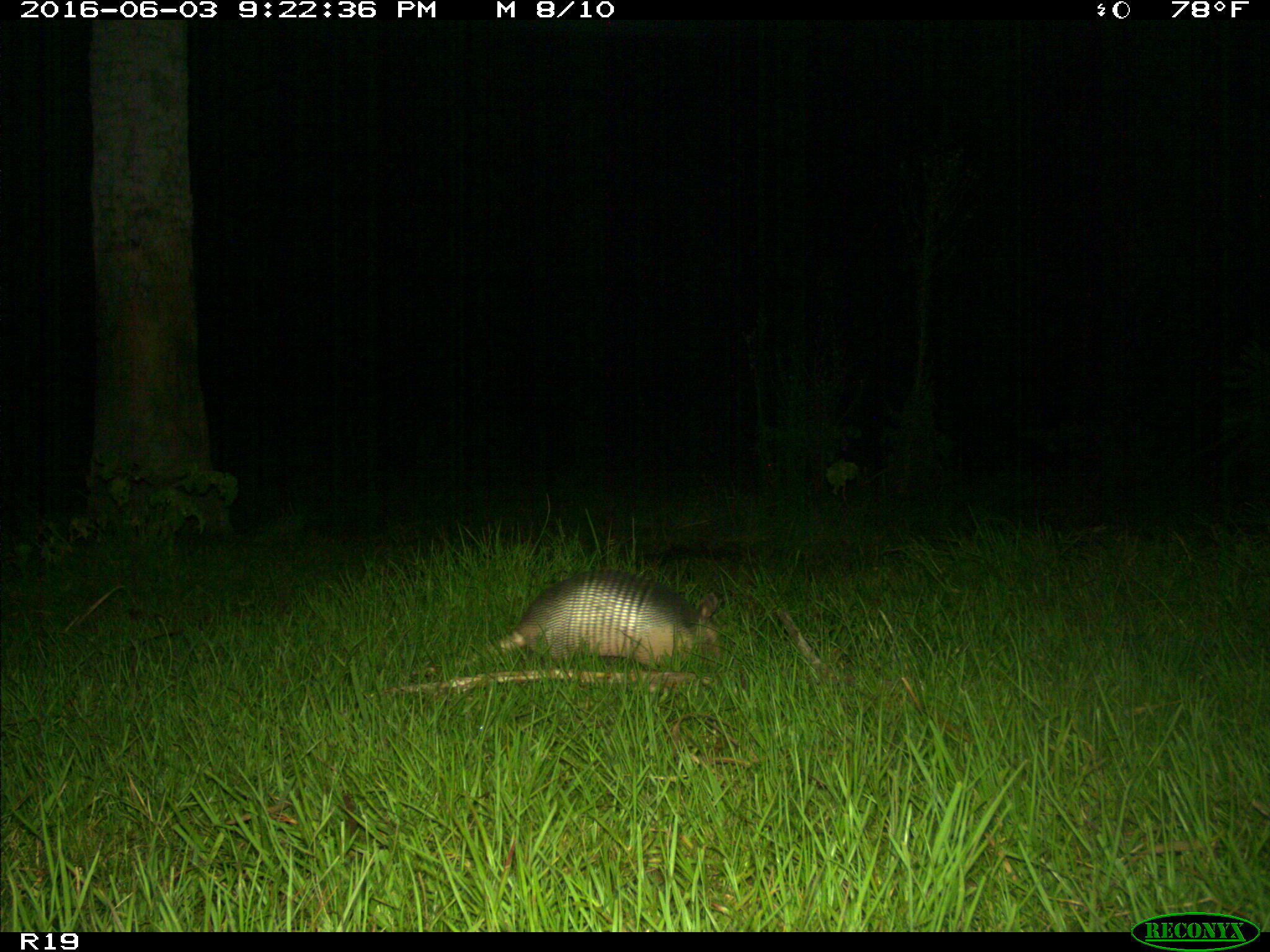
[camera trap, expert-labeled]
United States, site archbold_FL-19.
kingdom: Animalia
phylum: Chordata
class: Mammalia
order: Cingulata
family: Dasypodidae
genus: Dasypus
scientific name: Dasypus novemcinctus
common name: nine-banded armadillo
Dasypus novemcinctus (nine-banded armadillo).